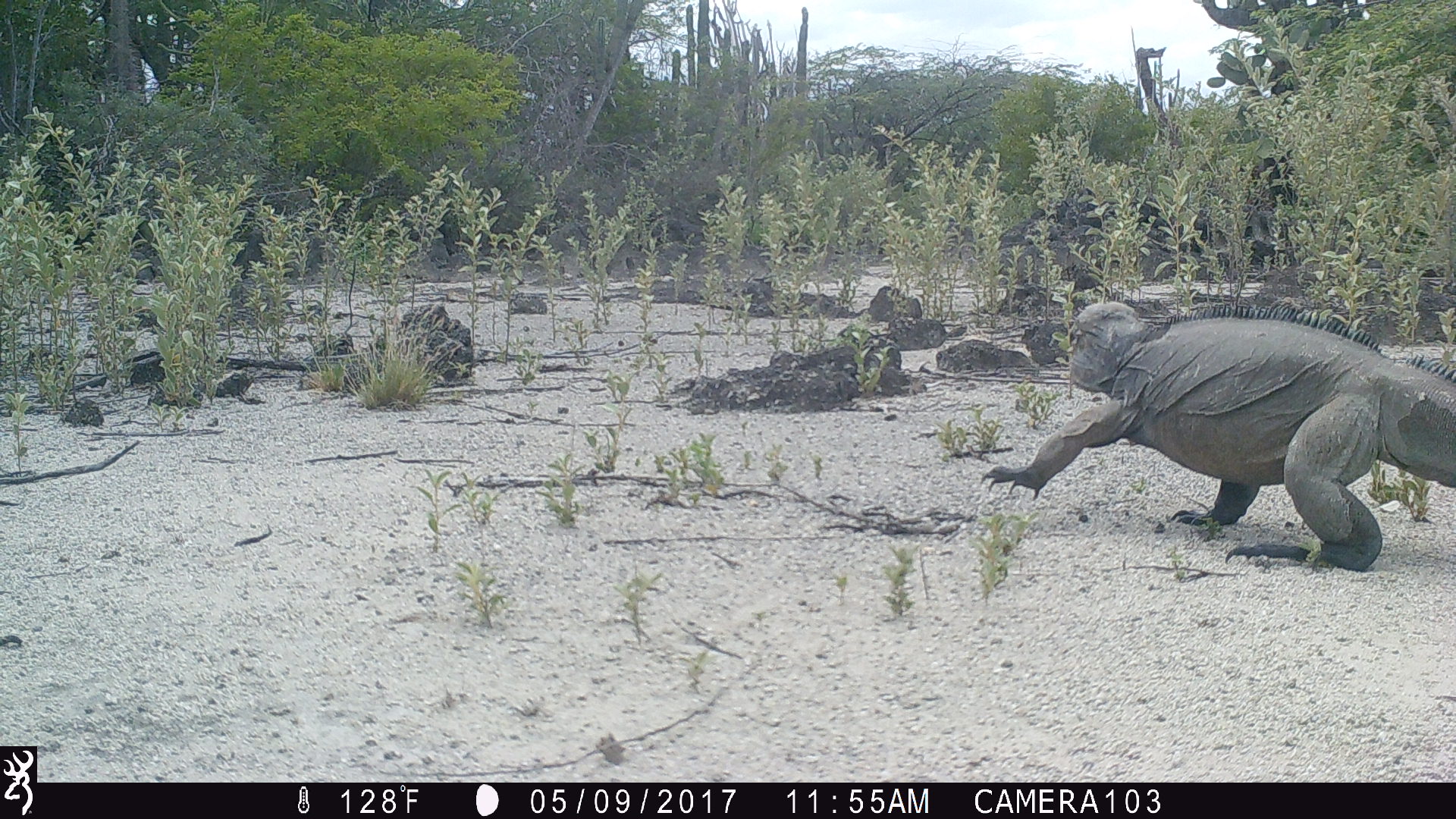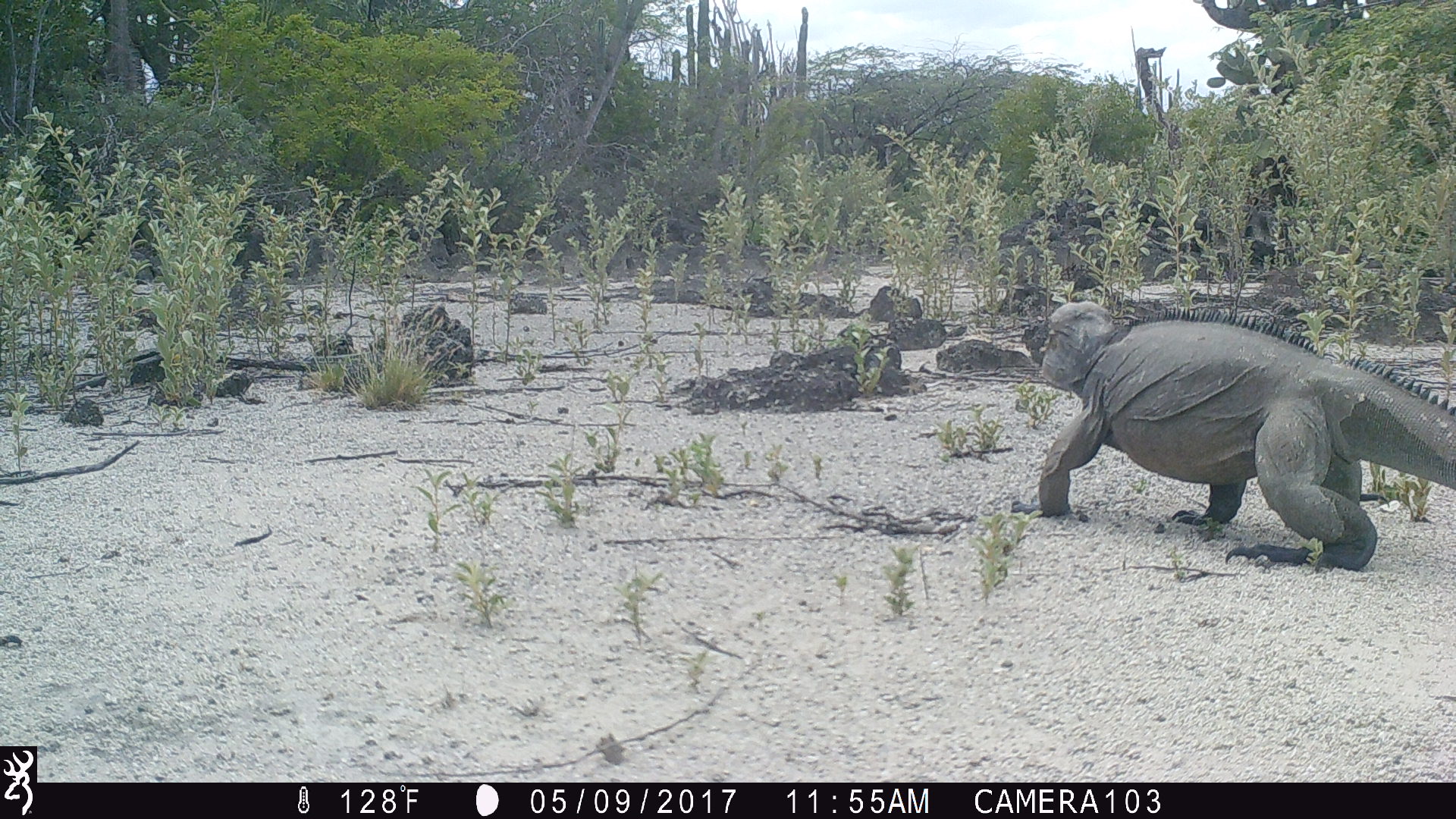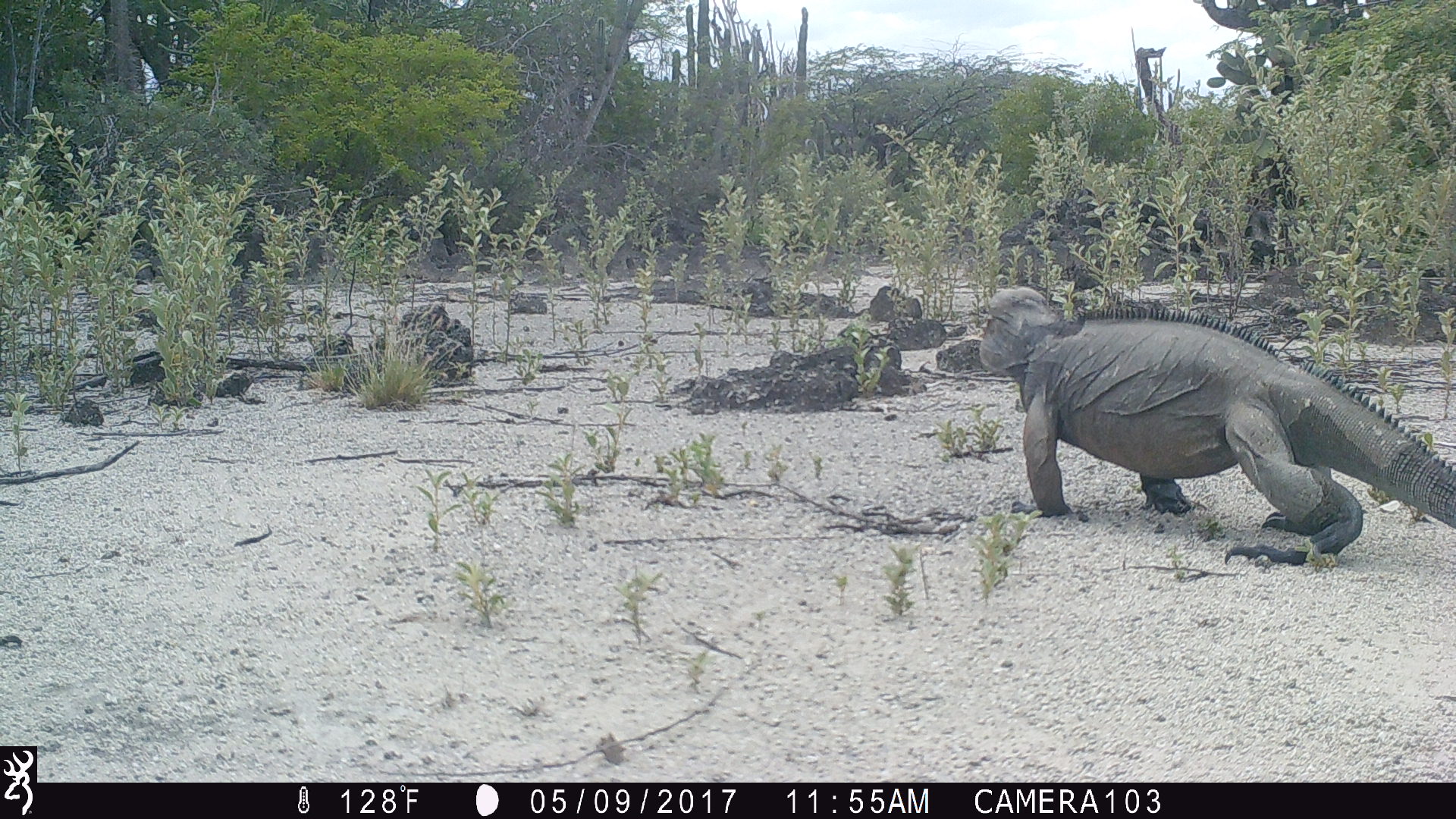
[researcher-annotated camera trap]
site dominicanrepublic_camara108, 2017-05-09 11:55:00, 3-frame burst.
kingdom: Animalia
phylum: Chordata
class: Reptilia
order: Squamata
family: Iguanidae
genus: Iguana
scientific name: Iguana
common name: typical iguanas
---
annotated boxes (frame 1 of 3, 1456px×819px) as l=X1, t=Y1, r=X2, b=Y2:
iguana: l=978, t=294, r=1456, b=572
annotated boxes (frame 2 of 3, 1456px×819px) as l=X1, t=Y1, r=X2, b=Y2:
iguana: l=1030, t=301, r=1456, b=573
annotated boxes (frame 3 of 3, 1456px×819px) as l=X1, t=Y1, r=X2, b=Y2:
iguana: l=971, t=278, r=1456, b=572